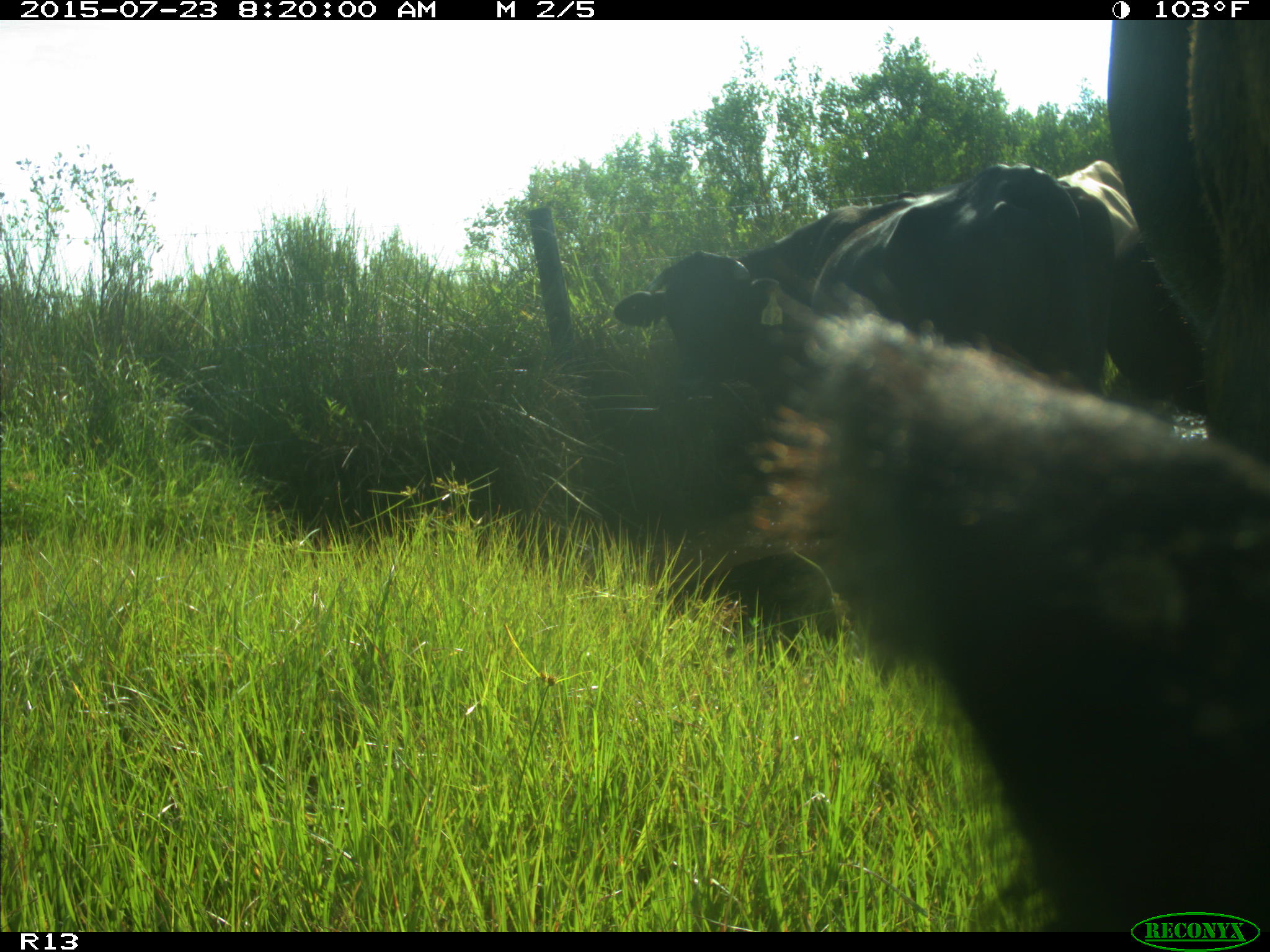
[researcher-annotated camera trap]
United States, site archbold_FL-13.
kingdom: Animalia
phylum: Chordata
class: Mammalia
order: Artiodactyla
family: Bovidae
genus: Bos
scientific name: Bos taurus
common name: domestic cow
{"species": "Bos taurus (domestic cow)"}